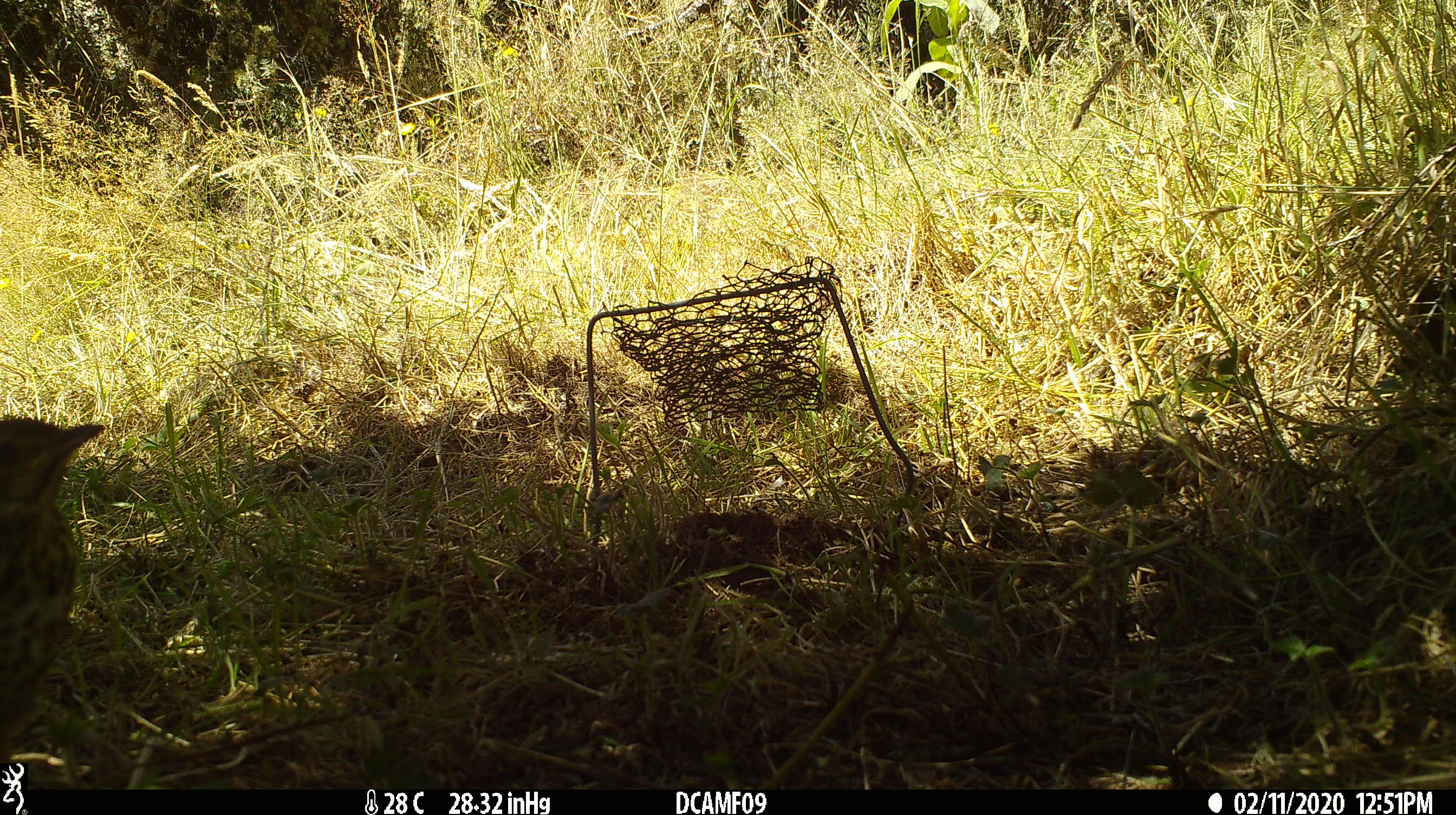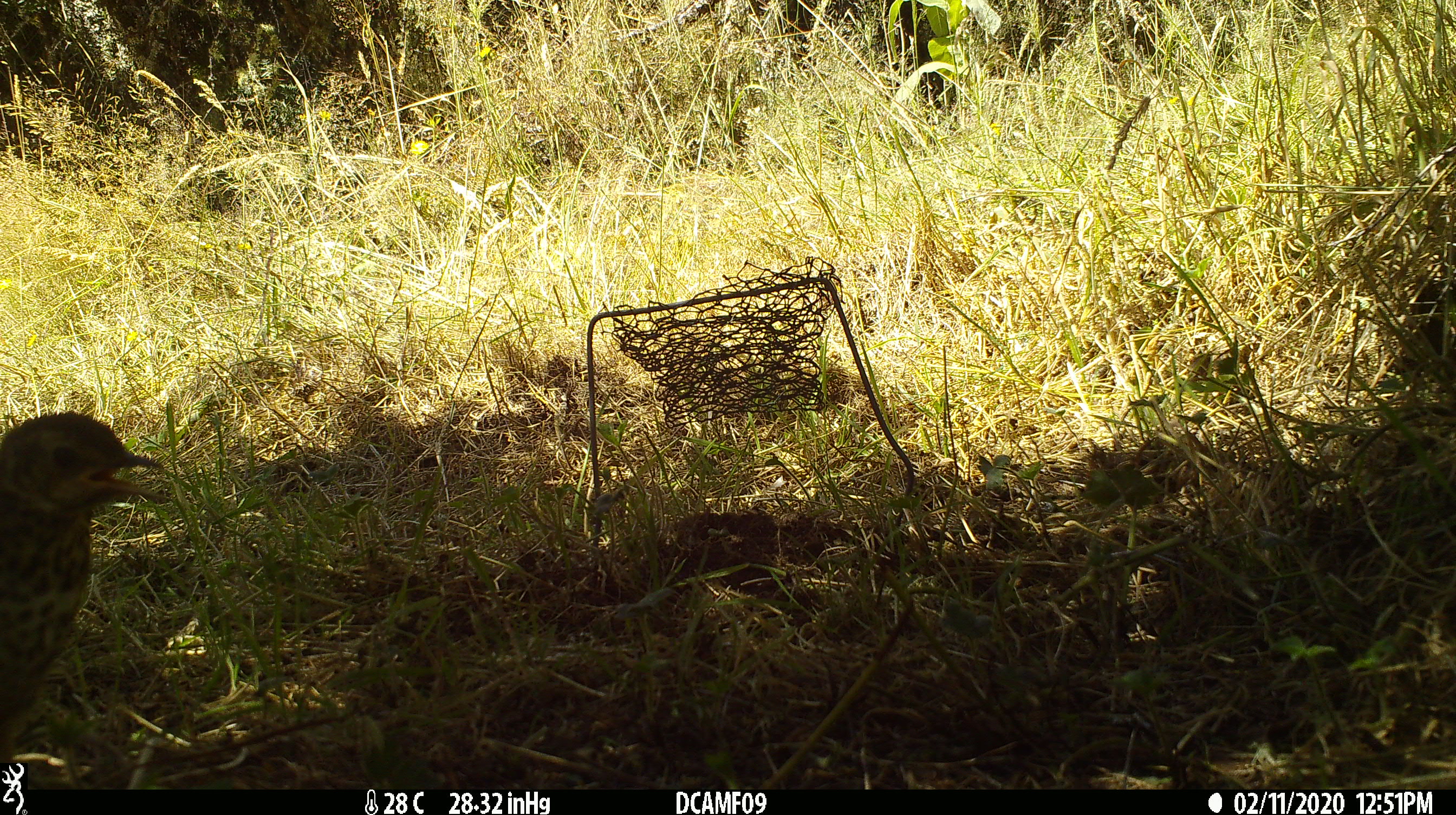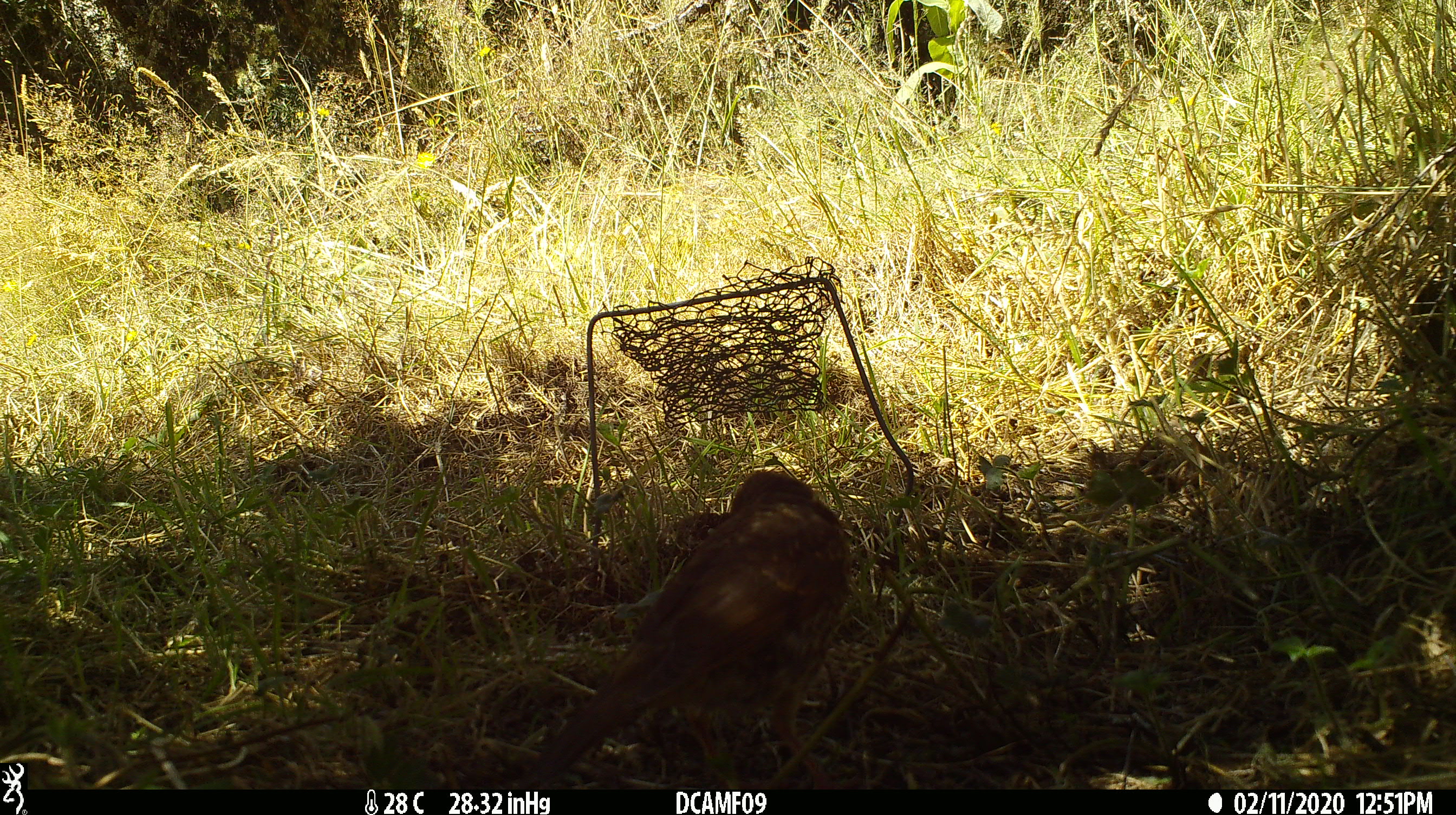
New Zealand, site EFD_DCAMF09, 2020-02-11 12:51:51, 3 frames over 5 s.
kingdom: Animalia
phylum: Chordata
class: Aves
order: Passeriformes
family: Turdidae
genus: Turdus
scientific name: Turdus philomelos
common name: song thrush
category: thrush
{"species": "thrush (song thrush) (Turdus philomelos)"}